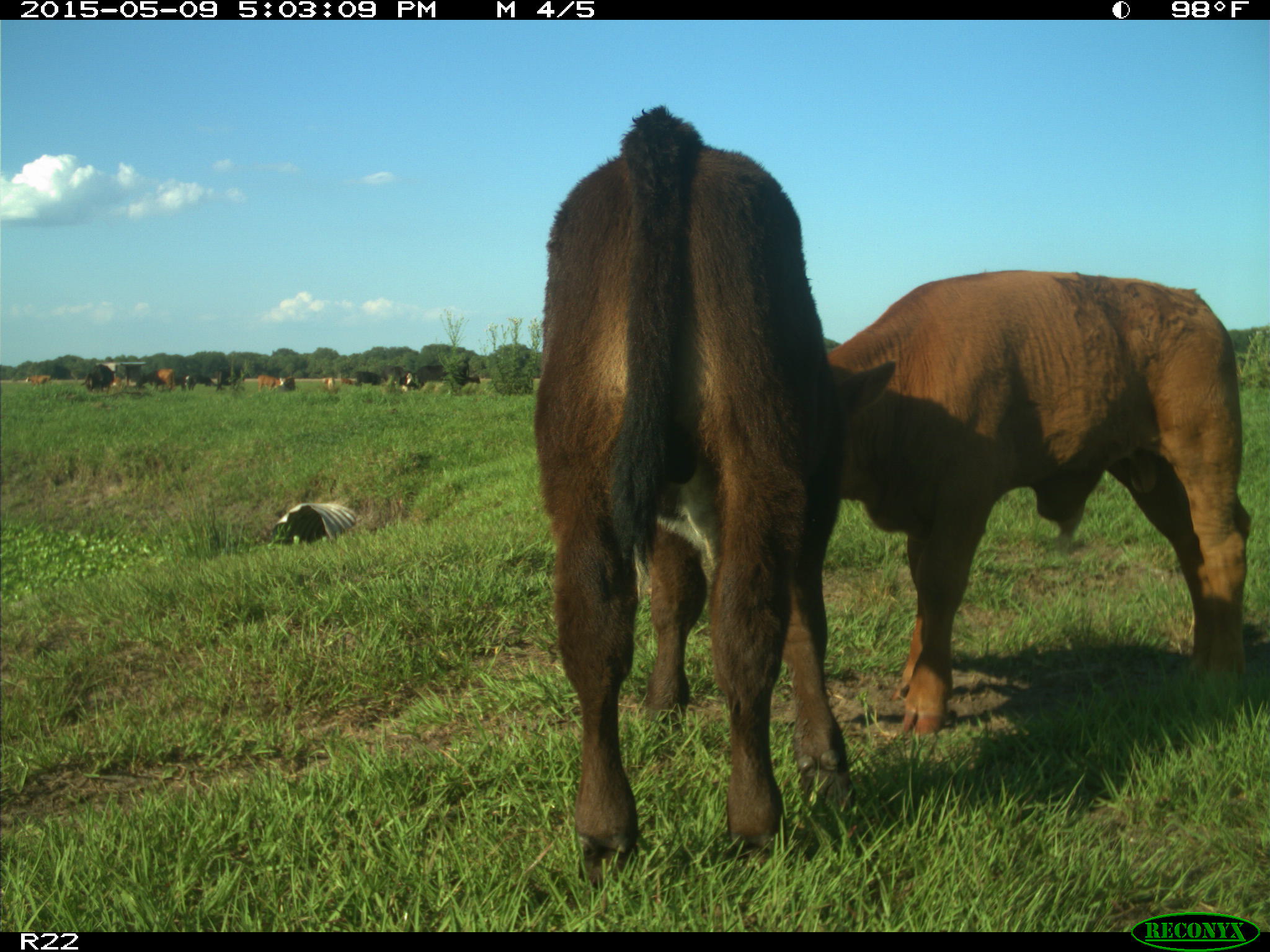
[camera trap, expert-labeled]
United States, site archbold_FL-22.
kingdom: Animalia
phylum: Chordata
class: Mammalia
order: Artiodactyla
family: Bovidae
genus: Bos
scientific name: Bos taurus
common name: domestic cow